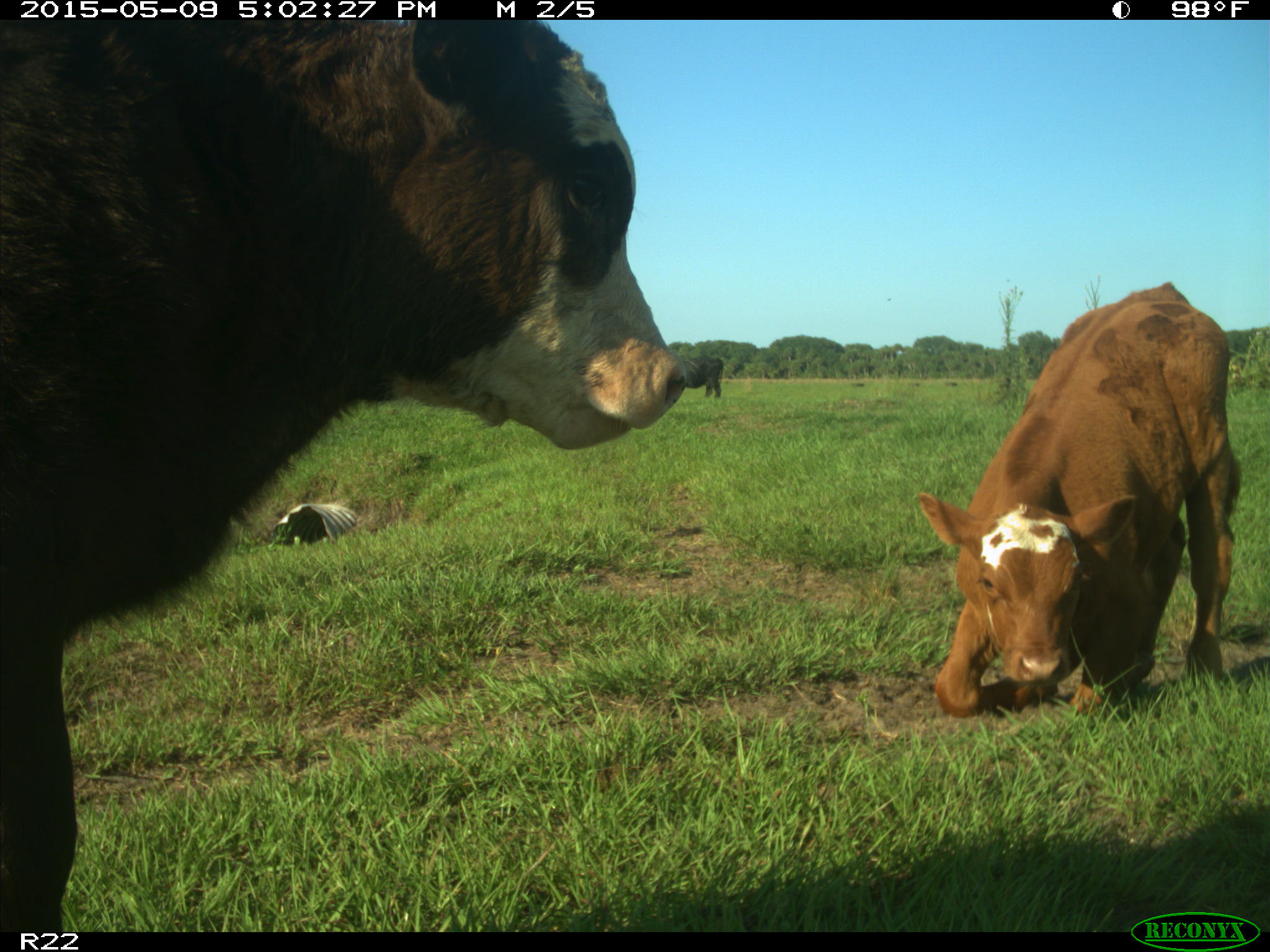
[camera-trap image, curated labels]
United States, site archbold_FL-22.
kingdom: Animalia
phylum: Chordata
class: Mammalia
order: Artiodactyla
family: Bovidae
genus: Bos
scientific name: Bos taurus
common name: domestic cow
Bos taurus (domestic cow).